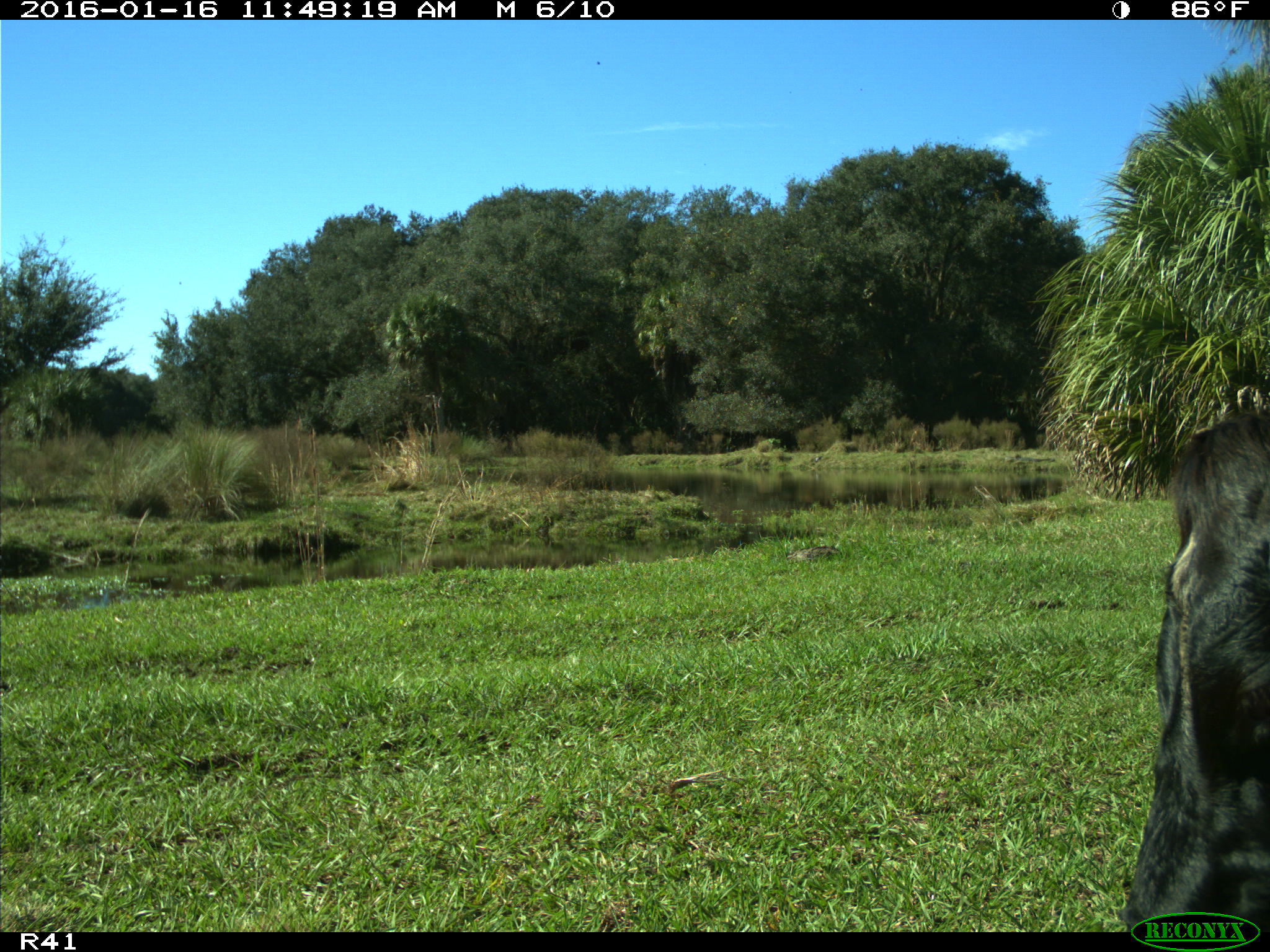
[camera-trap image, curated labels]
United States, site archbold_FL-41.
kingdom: Animalia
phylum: Chordata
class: Mammalia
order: Artiodactyla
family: Bovidae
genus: Bos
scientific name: Bos taurus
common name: domestic cow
Bos taurus (domestic cow).